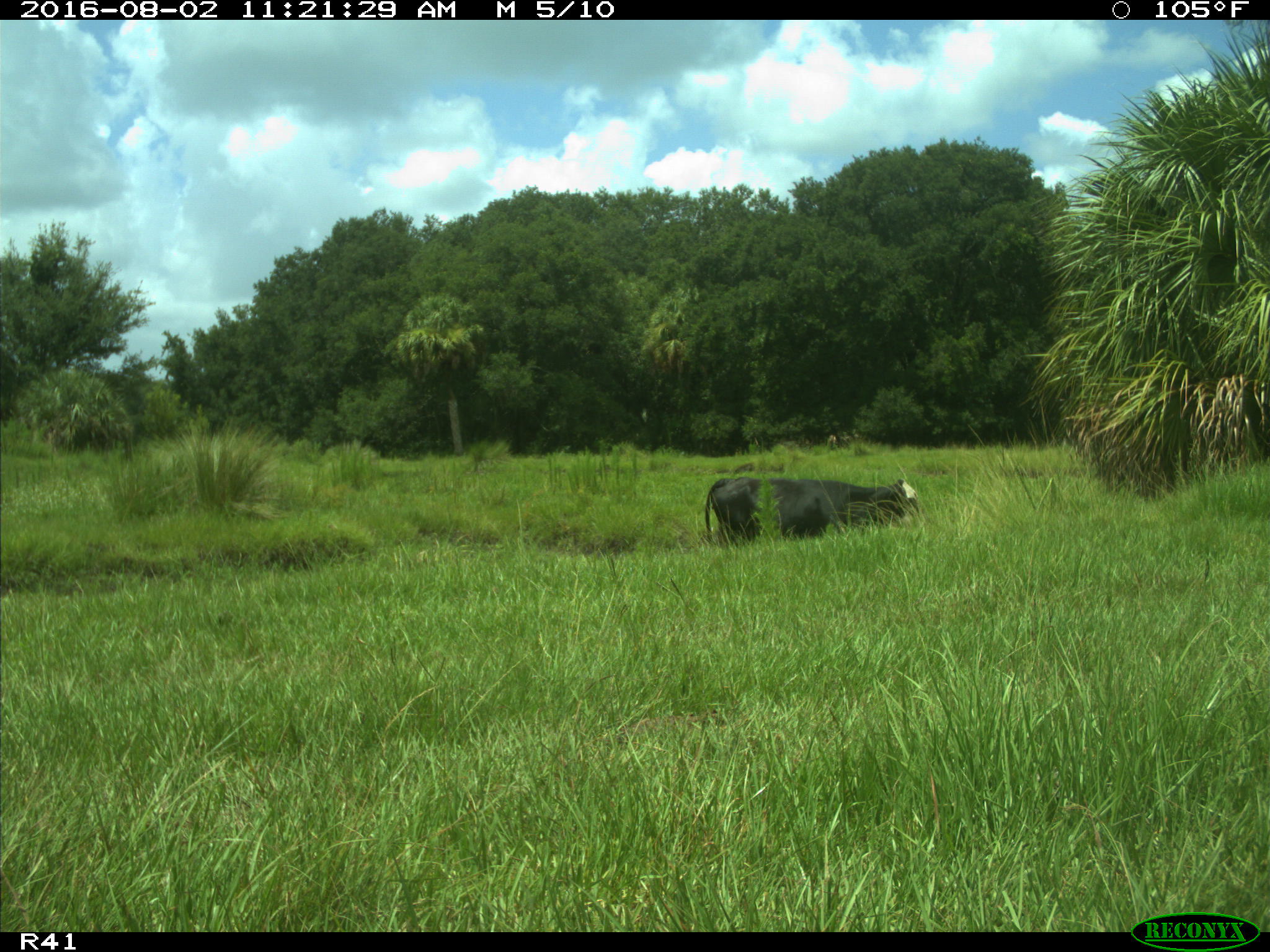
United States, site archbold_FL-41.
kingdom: Animalia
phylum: Chordata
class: Mammalia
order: Artiodactyla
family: Bovidae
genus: Bos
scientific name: Bos taurus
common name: domestic cow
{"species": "Bos taurus (domestic cow)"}